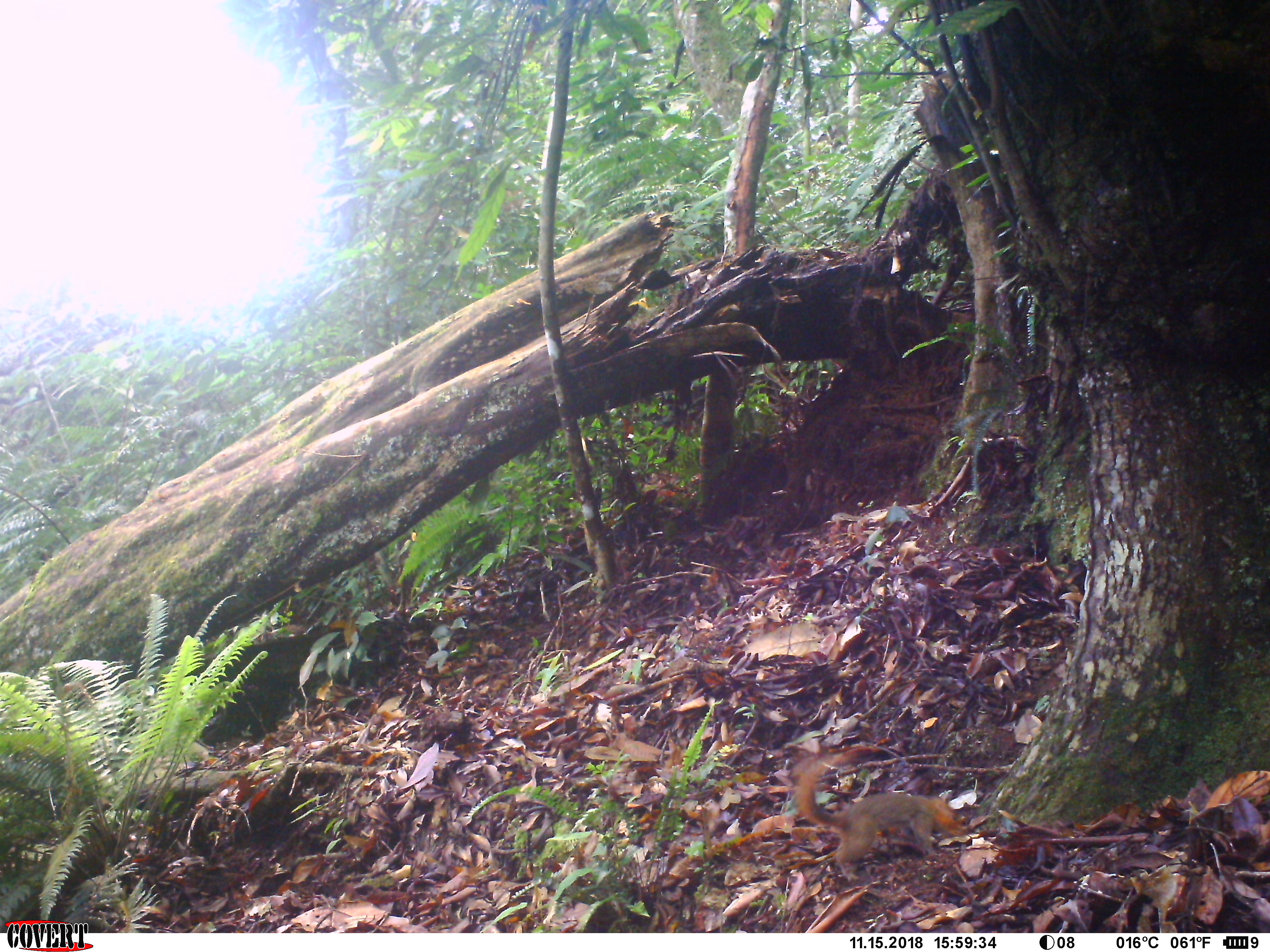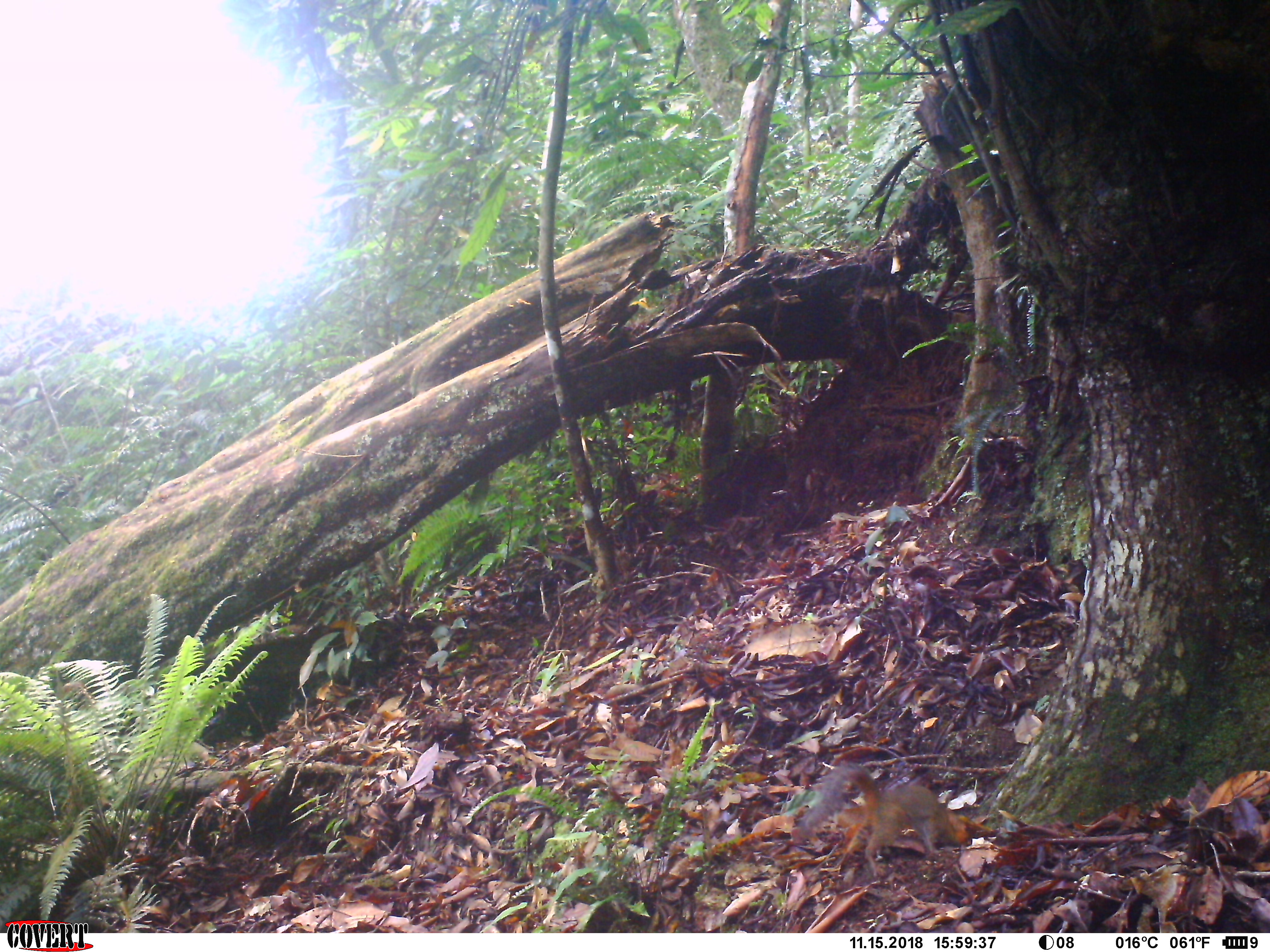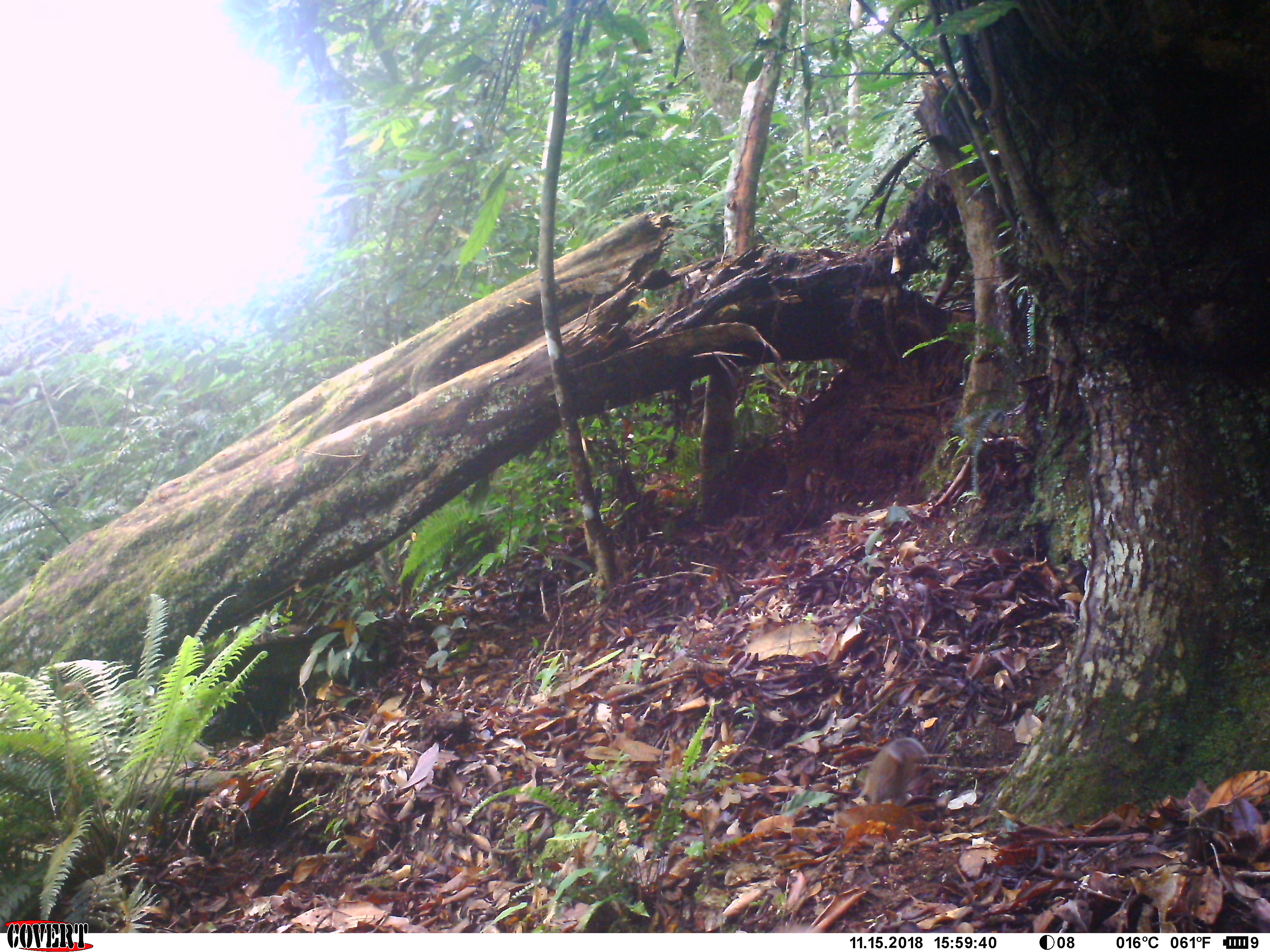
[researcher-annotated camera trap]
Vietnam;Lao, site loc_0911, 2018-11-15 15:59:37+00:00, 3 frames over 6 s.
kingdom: Animalia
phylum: Chordata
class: Mammalia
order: Rodentia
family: Sciuridae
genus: Dremomys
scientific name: Dremomys rufigenis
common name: red-cheeked squirrel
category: red cheeked squirrel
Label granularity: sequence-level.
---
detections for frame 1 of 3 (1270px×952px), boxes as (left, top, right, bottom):
red cheeked squirrel: (797, 752, 964, 881)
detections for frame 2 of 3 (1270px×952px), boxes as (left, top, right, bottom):
red cheeked squirrel: (801, 760, 972, 880)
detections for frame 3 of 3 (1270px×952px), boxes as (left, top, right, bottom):
red cheeked squirrel: (860, 737, 929, 805)